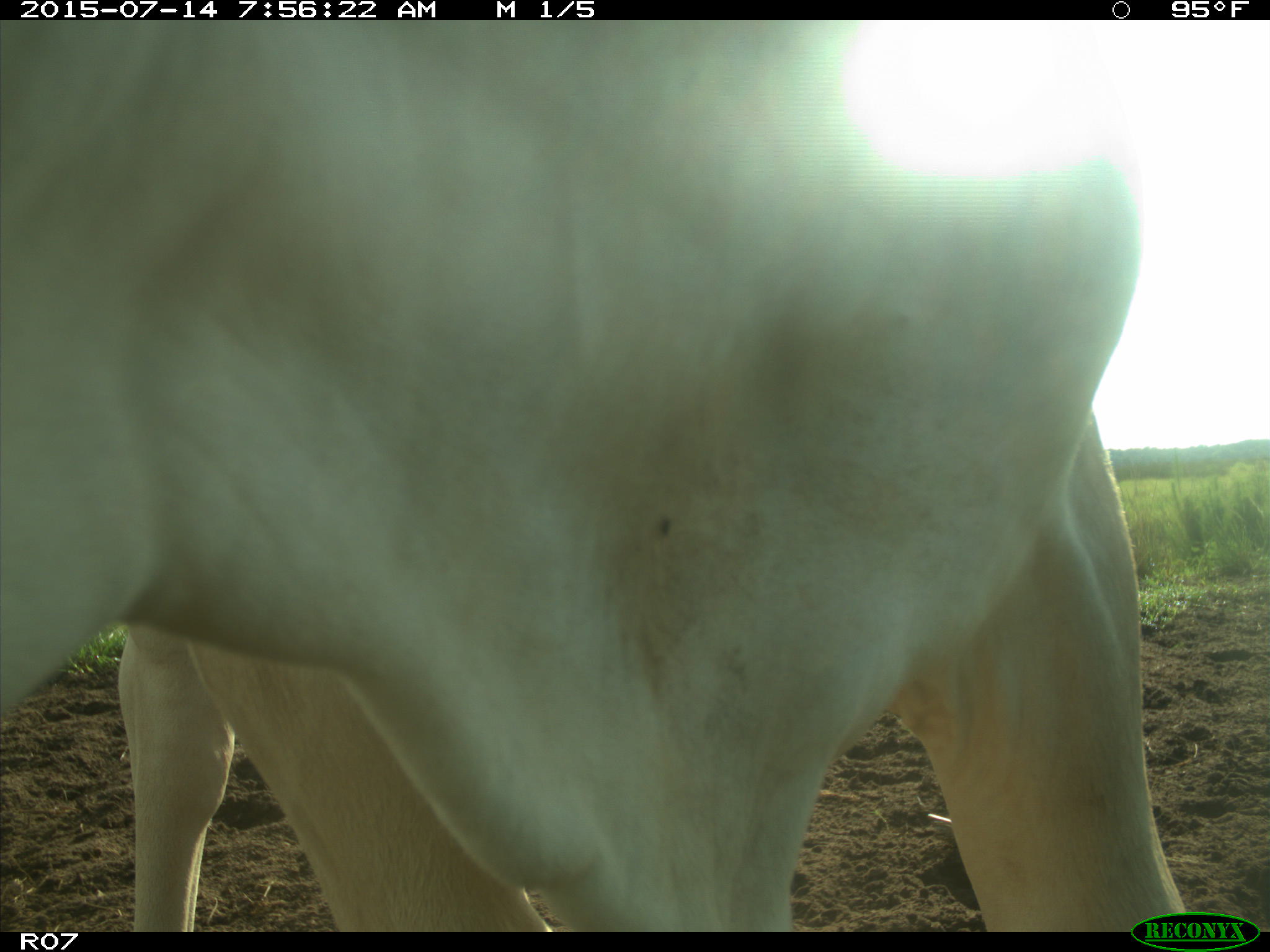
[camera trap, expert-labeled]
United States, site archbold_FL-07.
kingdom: Animalia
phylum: Chordata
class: Mammalia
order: Artiodactyla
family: Bovidae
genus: Bos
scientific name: Bos taurus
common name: domestic cow